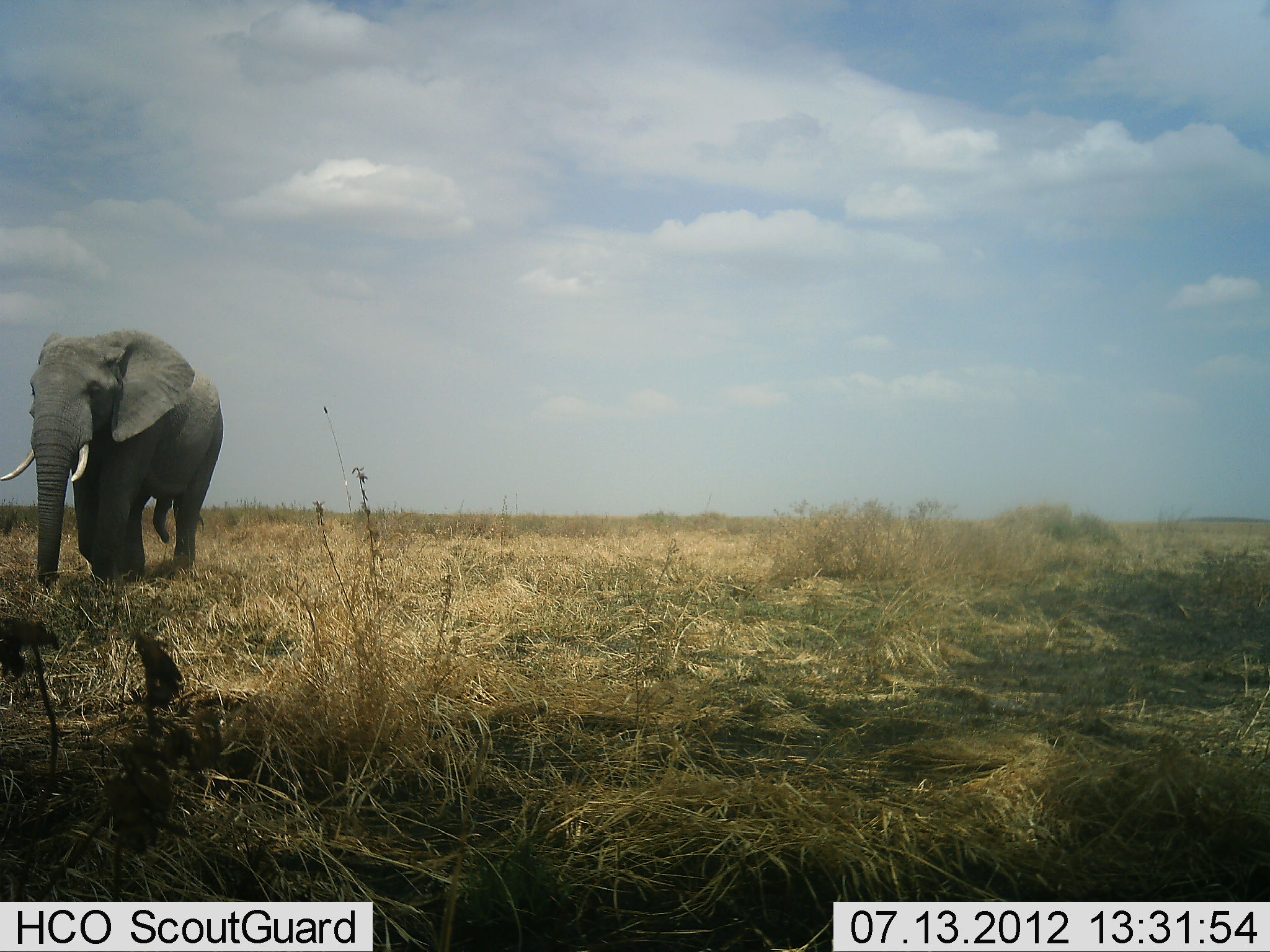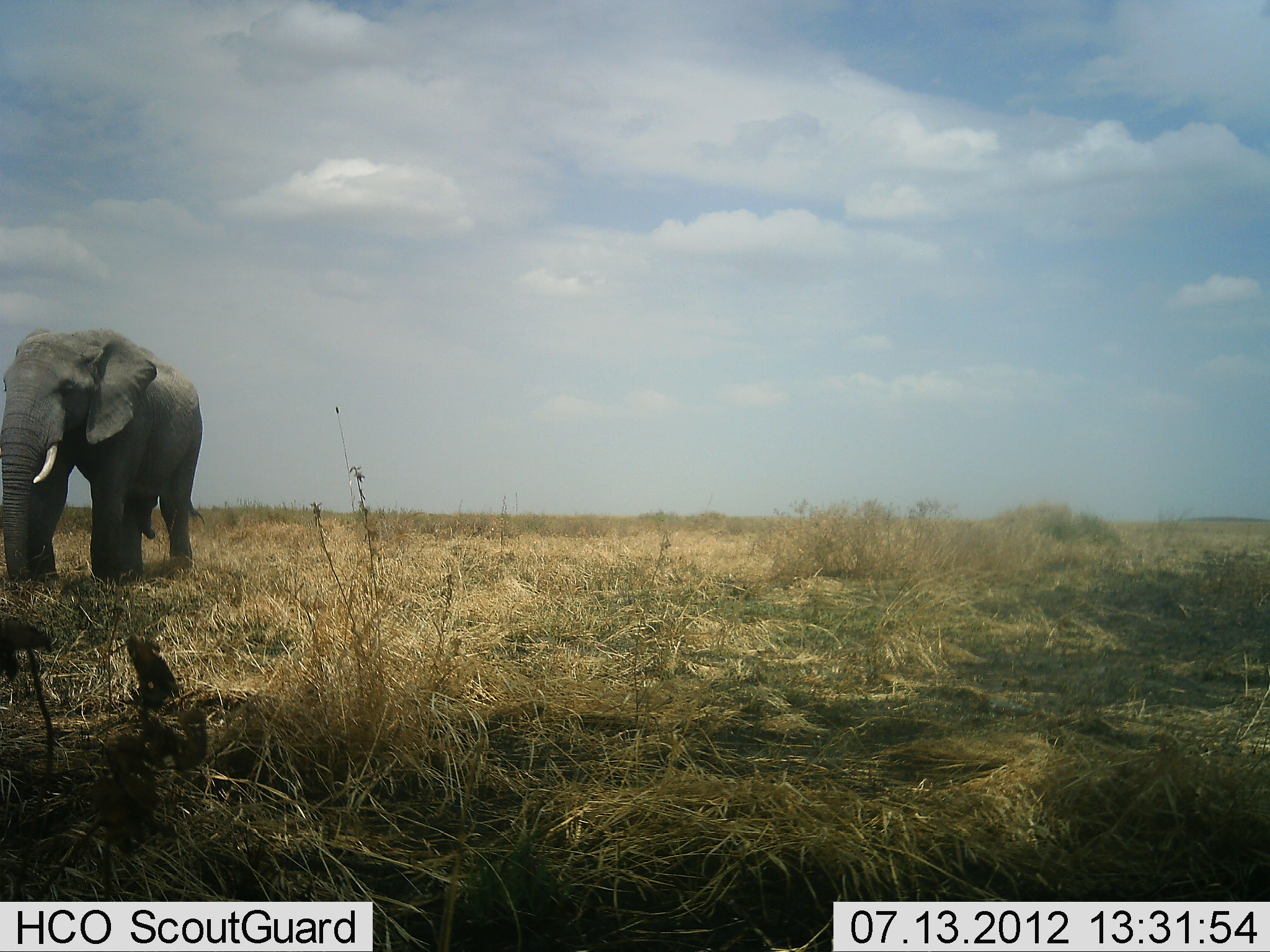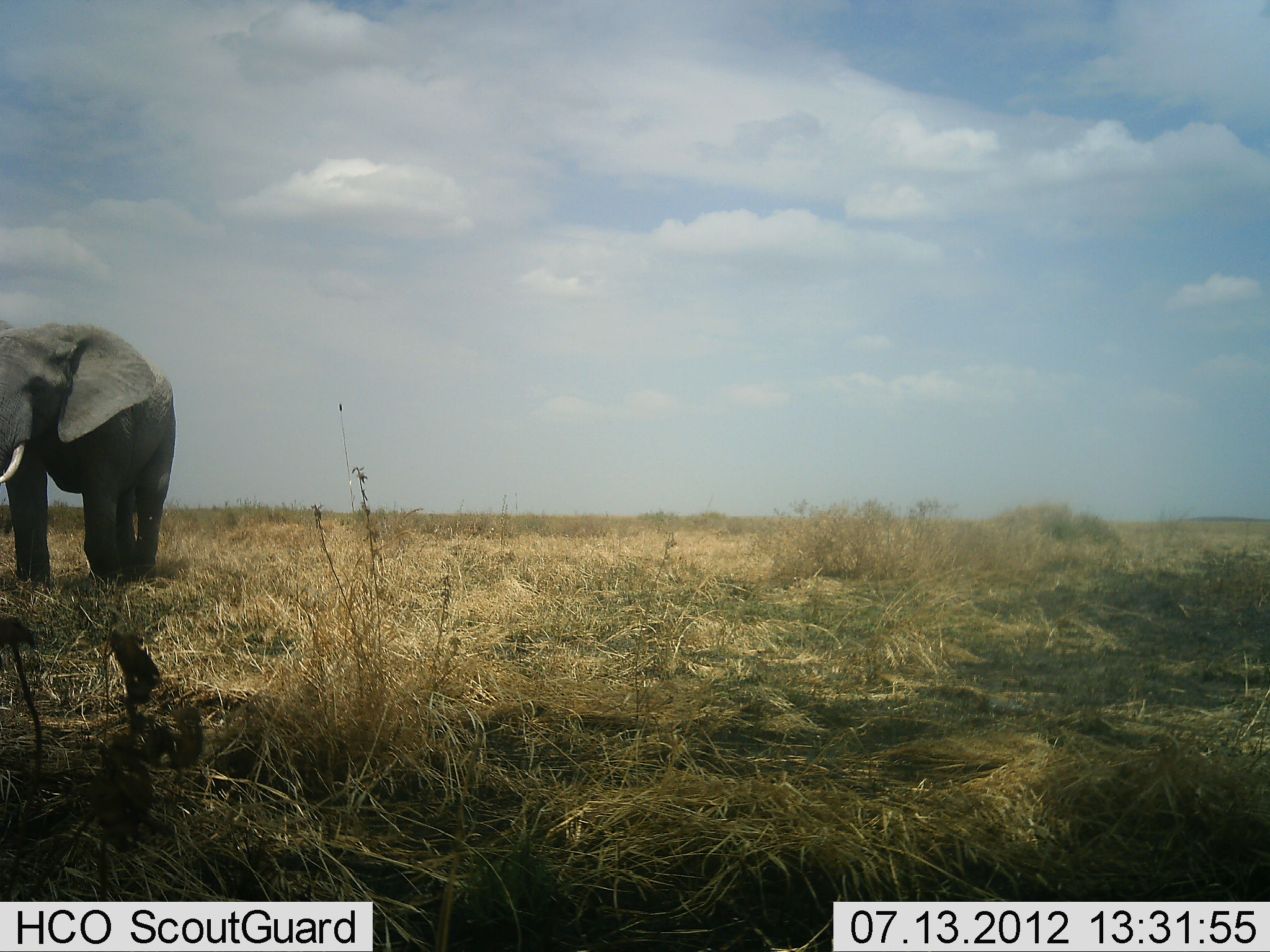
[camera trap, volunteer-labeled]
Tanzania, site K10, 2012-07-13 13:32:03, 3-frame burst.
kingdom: Animalia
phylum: Chordata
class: Mammalia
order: Proboscidea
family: Elephantidae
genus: Loxodonta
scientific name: Loxodonta africana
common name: african bush elephant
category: elephant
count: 1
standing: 10%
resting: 0%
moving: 100%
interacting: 0%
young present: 0%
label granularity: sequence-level